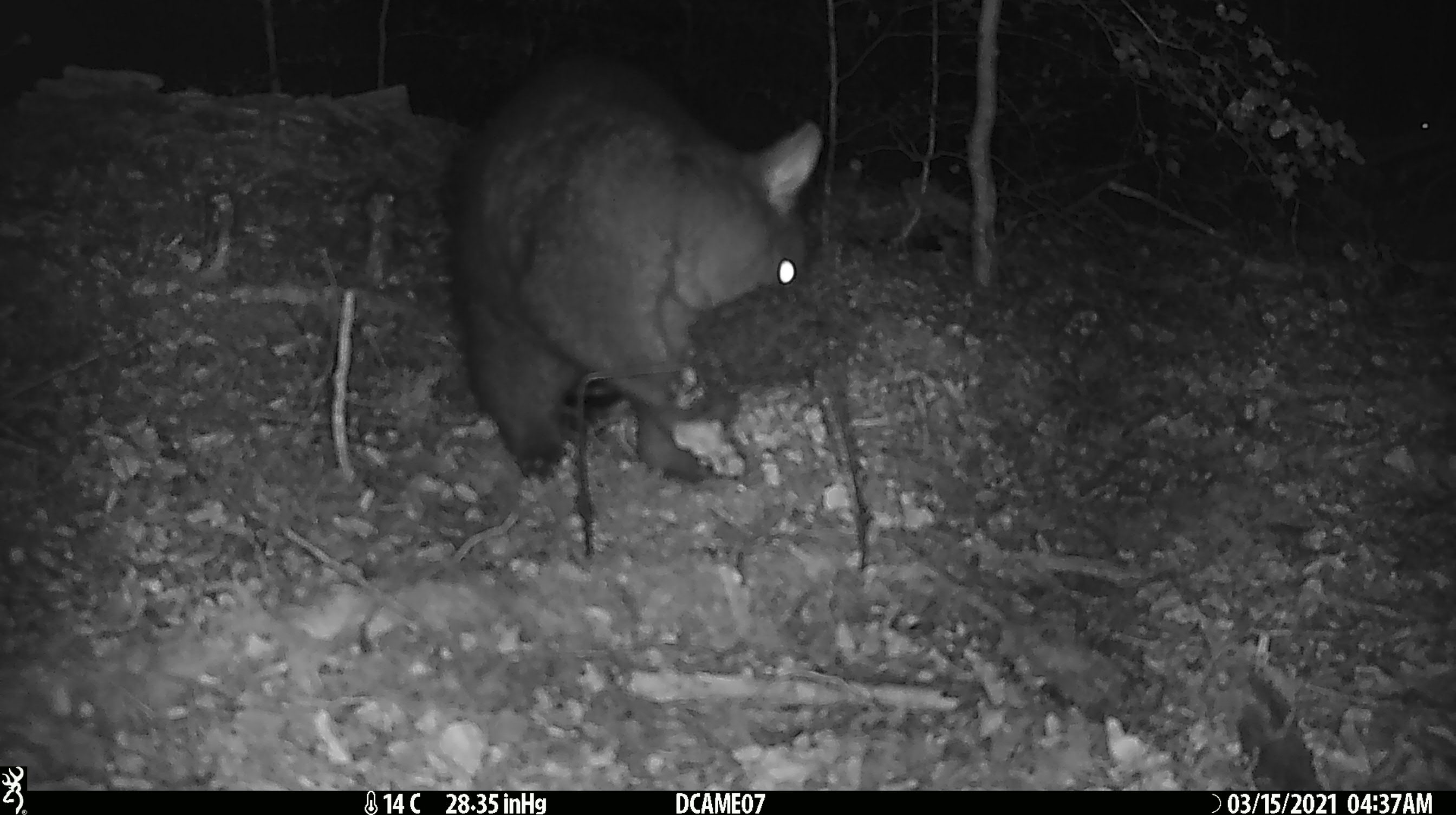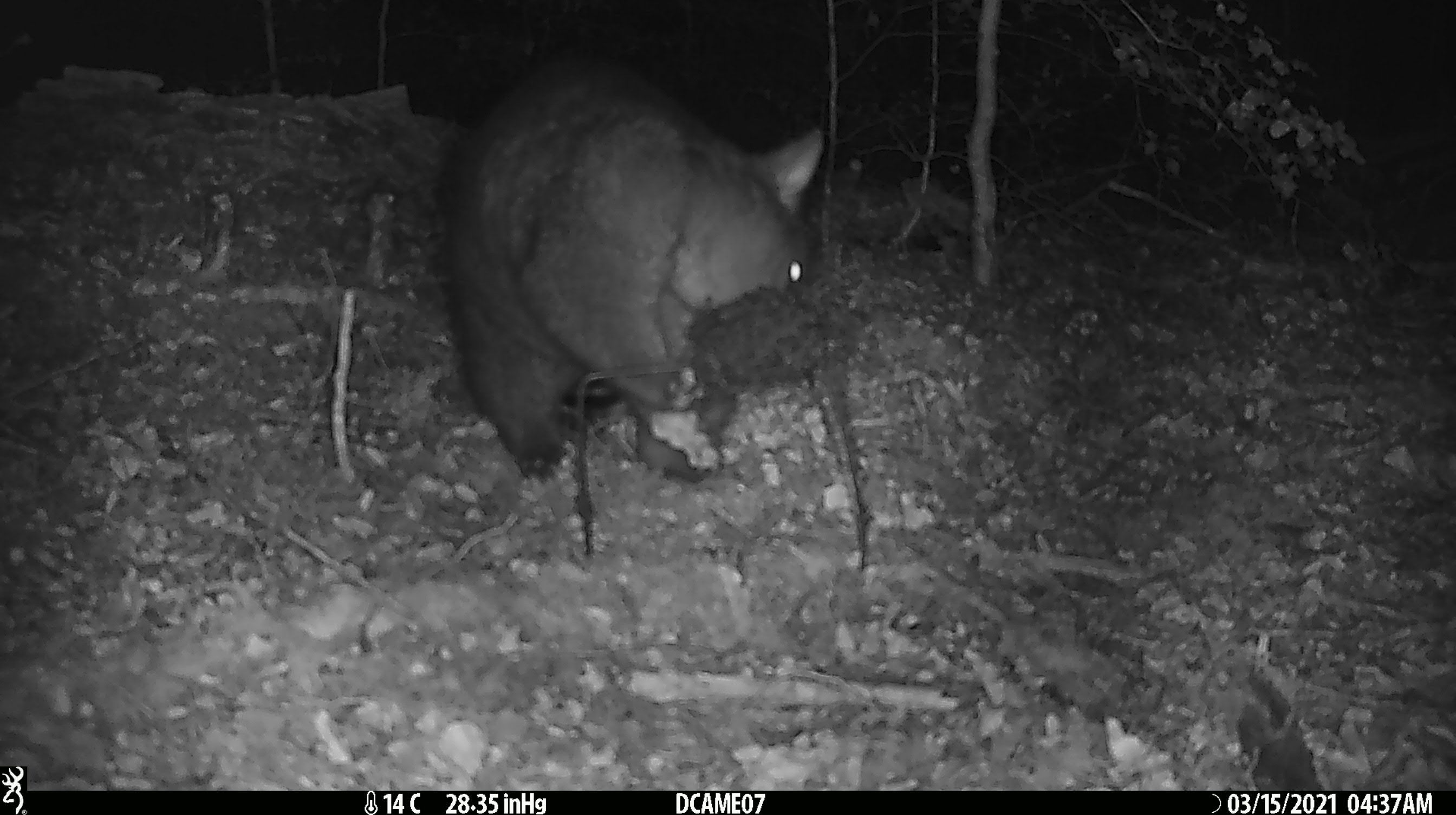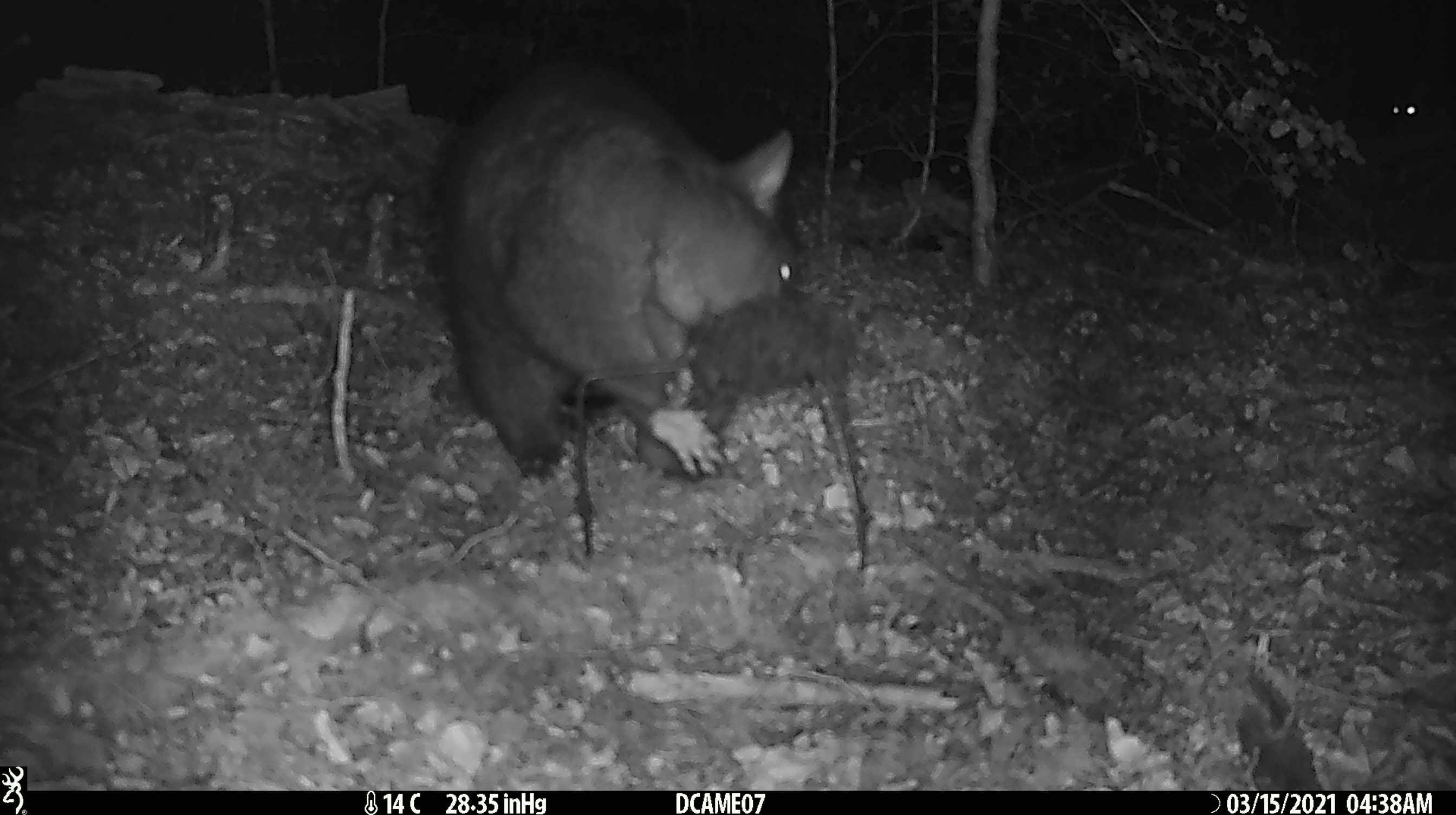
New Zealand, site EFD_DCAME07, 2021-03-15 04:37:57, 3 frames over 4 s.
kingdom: Animalia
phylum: Chordata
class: Mammalia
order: Diprotodontia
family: Phalangeridae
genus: Trichosurus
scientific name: Trichosurus vulpecula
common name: common brushtail possum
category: possum